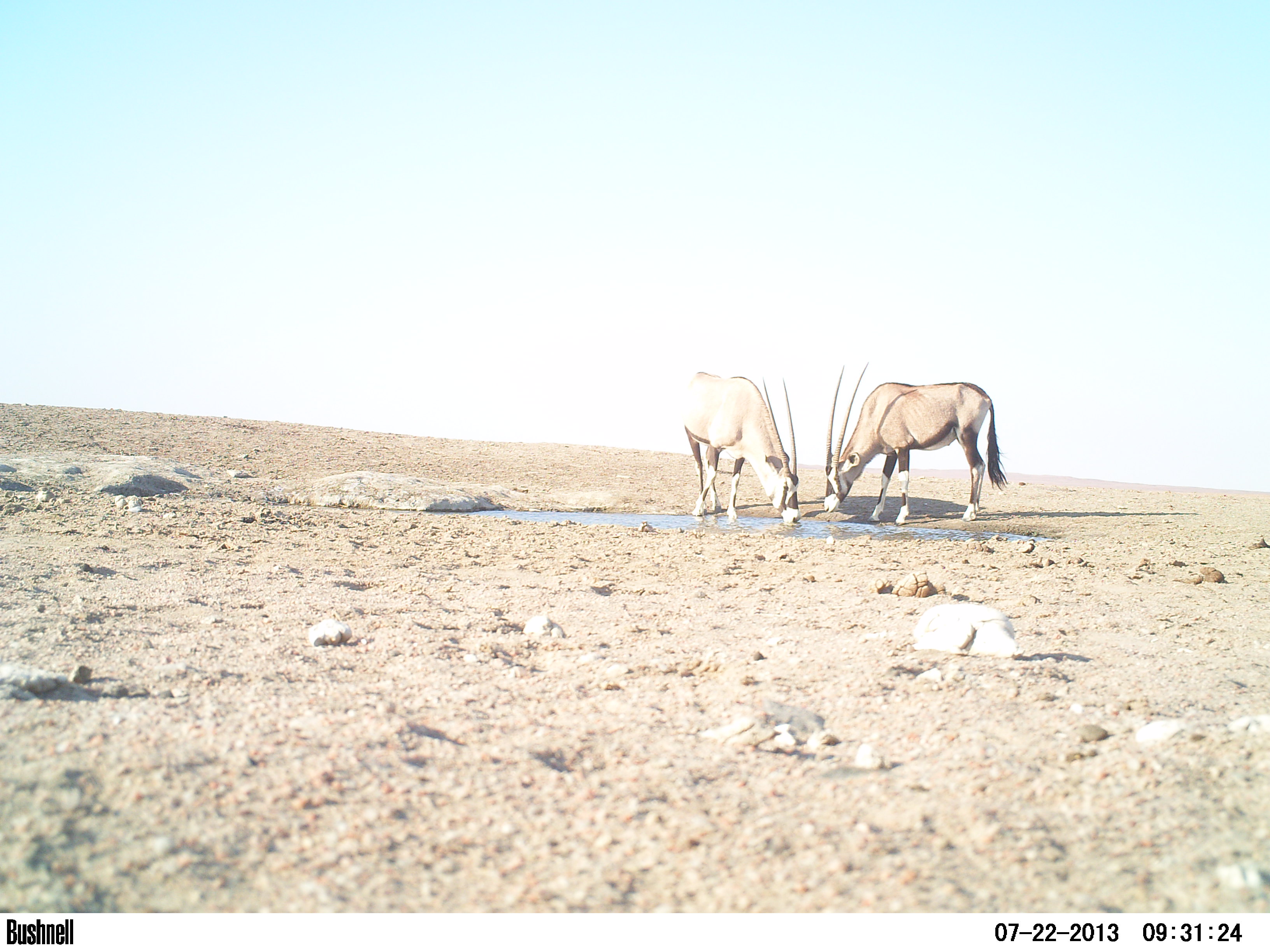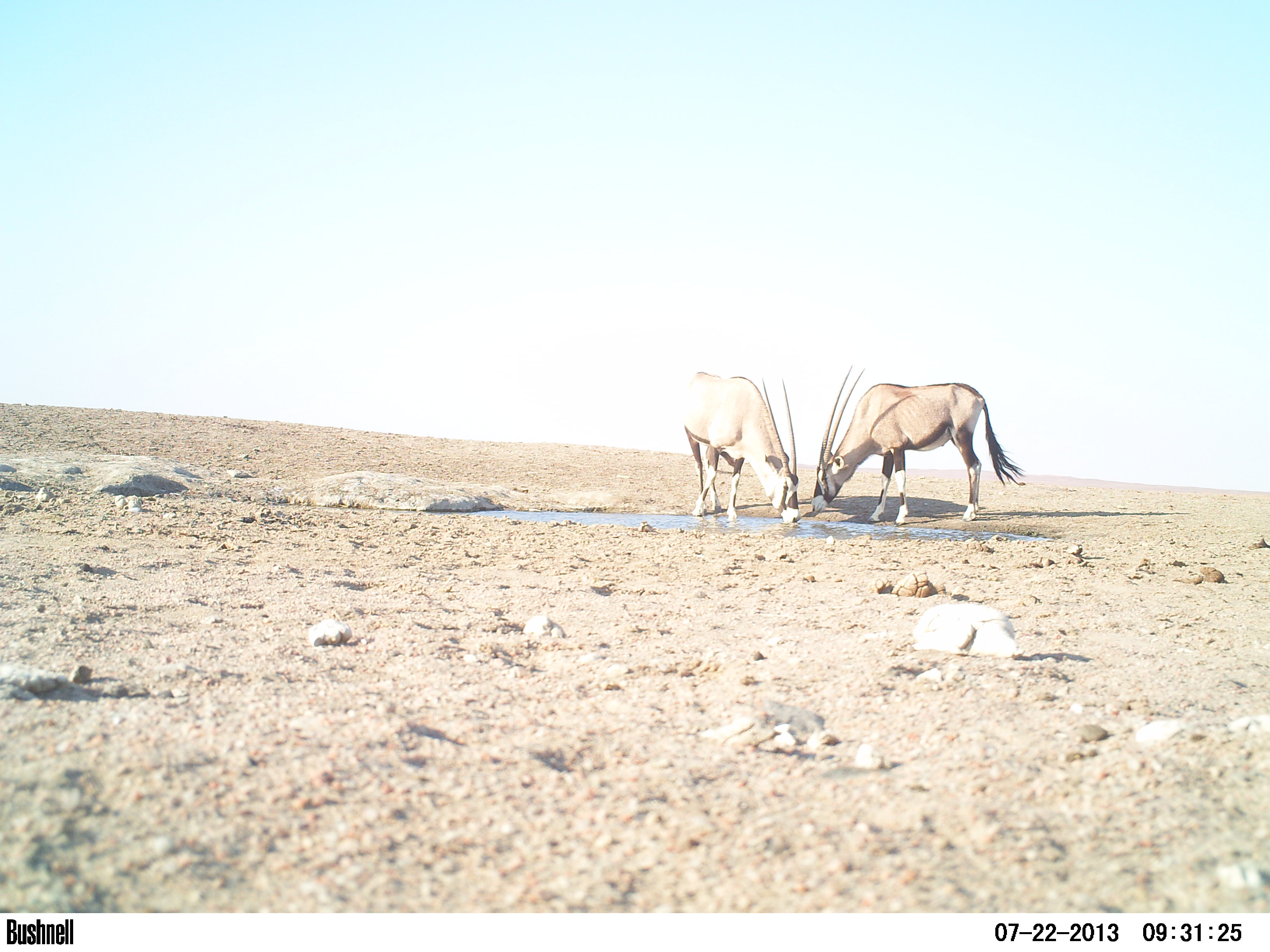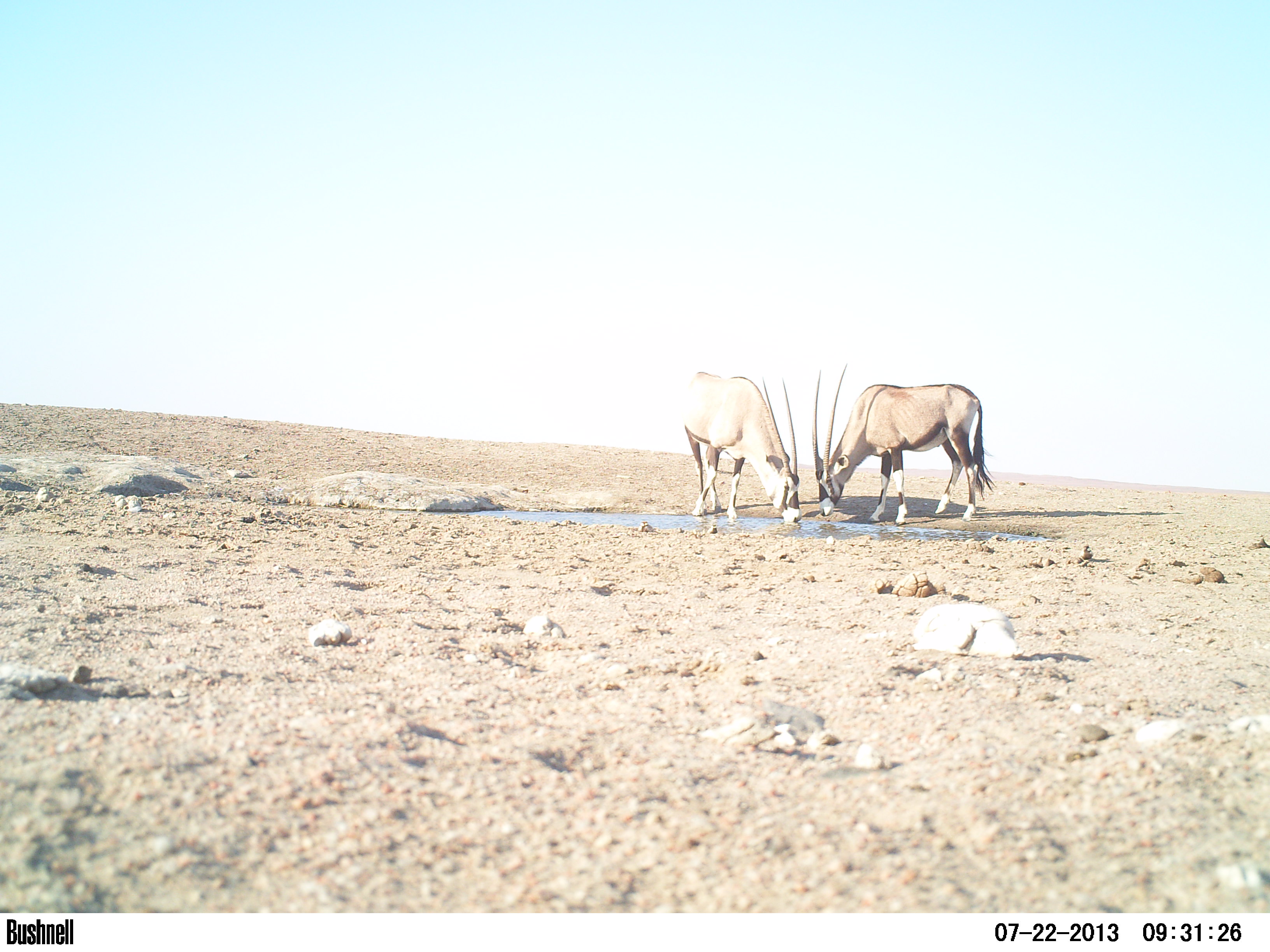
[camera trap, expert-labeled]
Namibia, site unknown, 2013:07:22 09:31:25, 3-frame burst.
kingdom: Animalia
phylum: Chordata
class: Mammalia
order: Artiodactyla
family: Bovidae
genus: Oryx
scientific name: Oryx gazella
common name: gemsbok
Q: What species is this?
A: Oryx gazella (gemsbok).